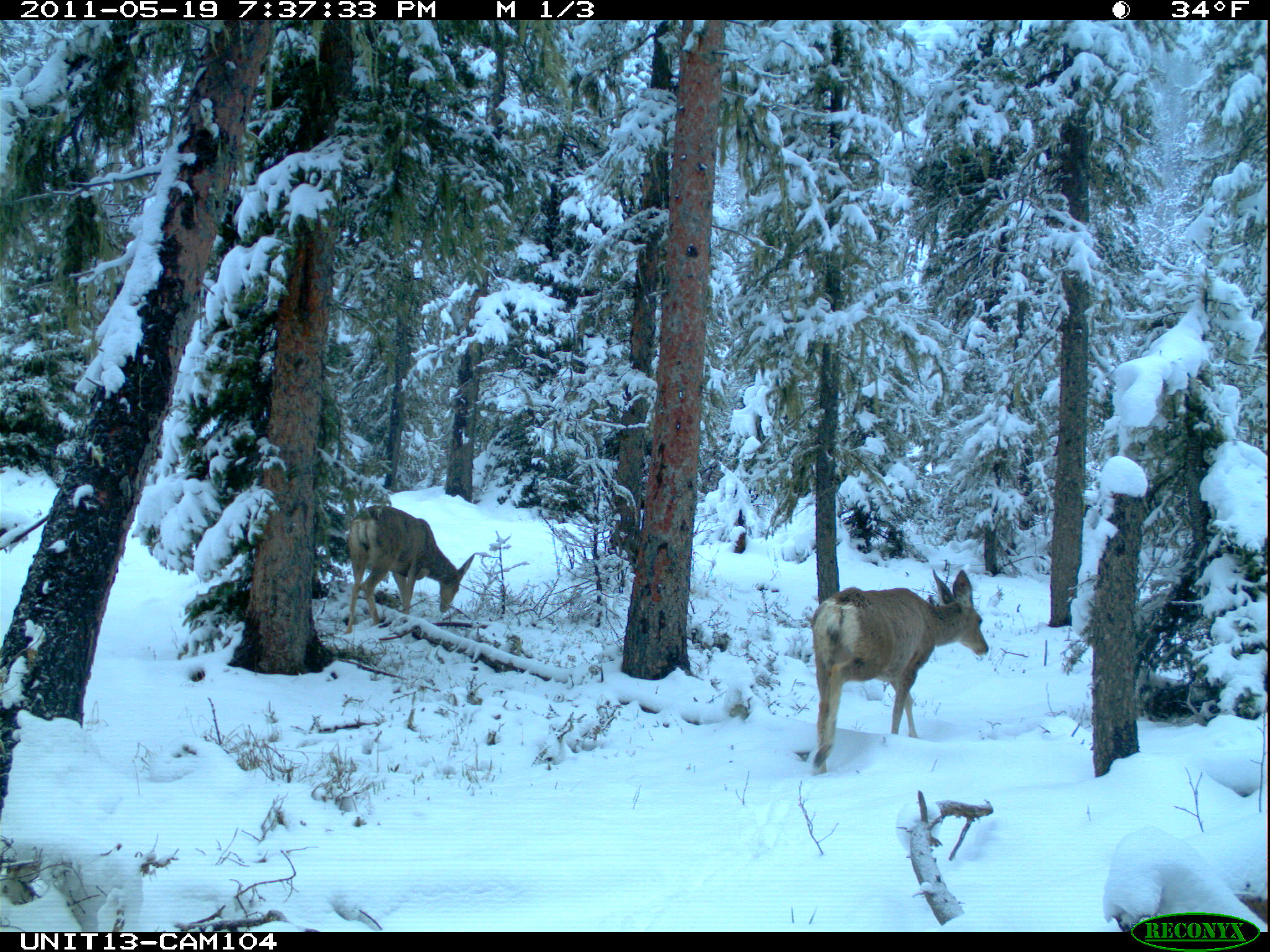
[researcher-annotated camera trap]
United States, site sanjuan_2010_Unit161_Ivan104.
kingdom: Animalia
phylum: Chordata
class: Mammalia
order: Artiodactyla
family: Cervidae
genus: Odocoileus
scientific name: Odocoileus hemionus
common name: mule deer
Odocoileus hemionus (mule deer).